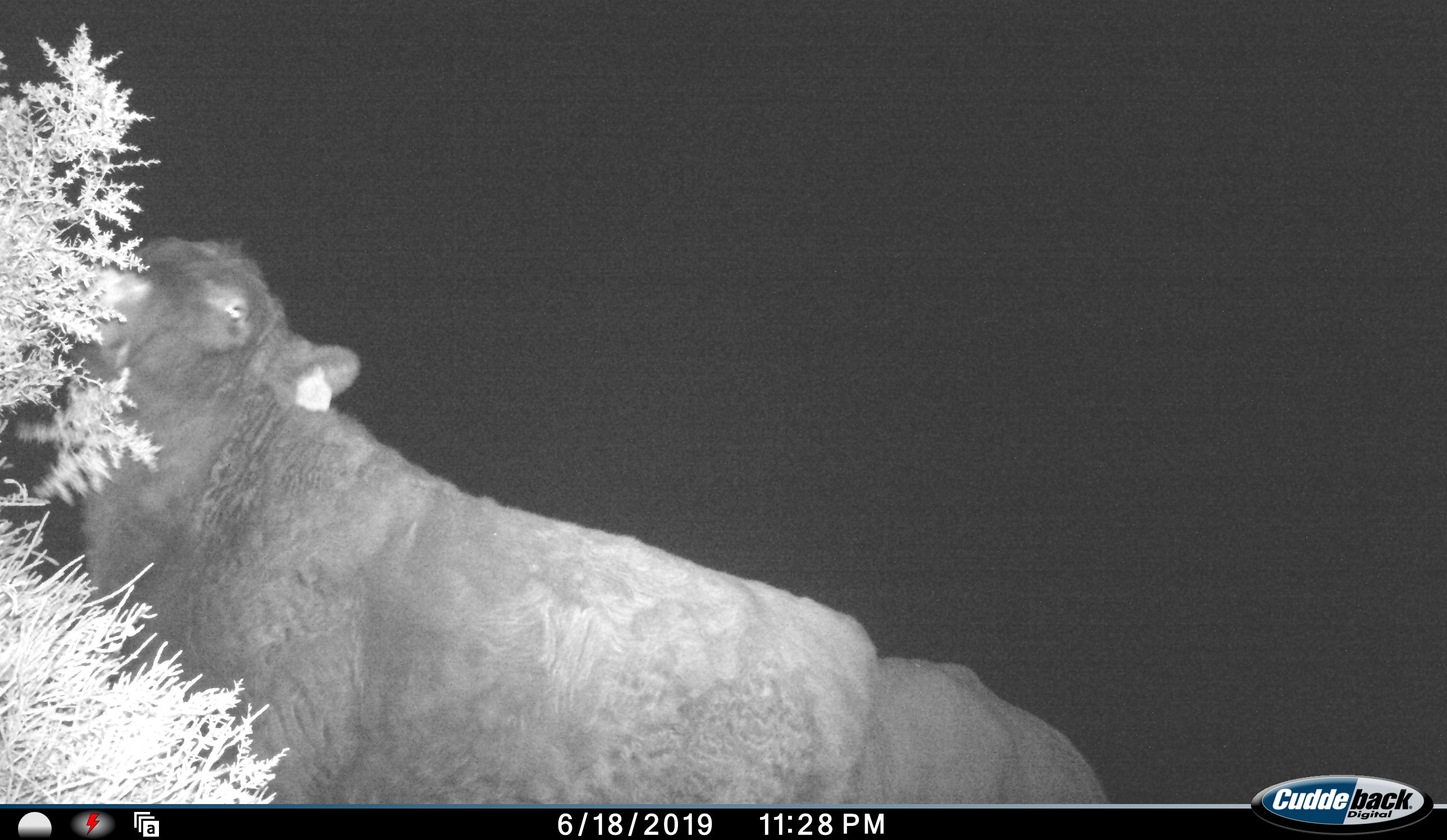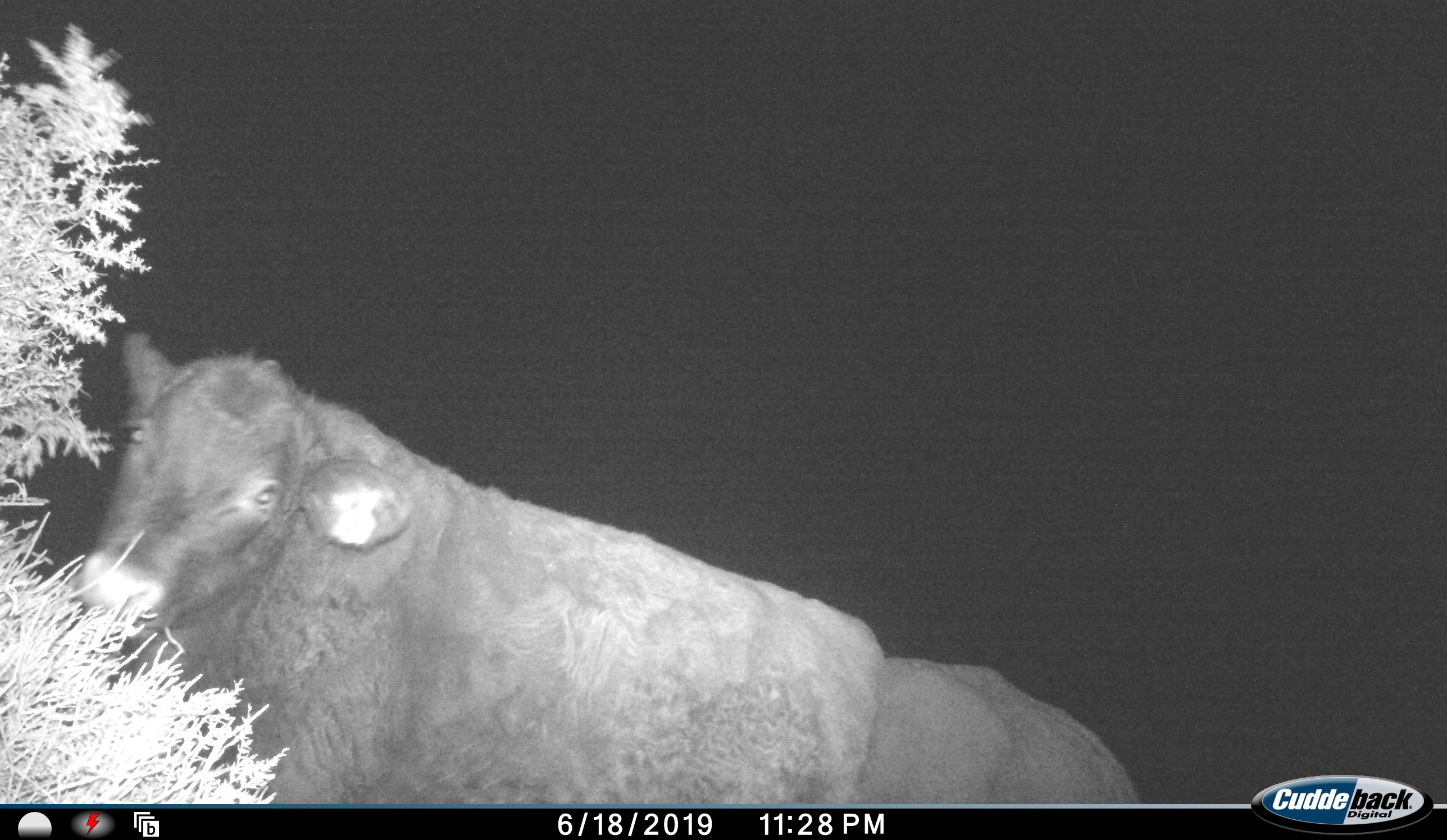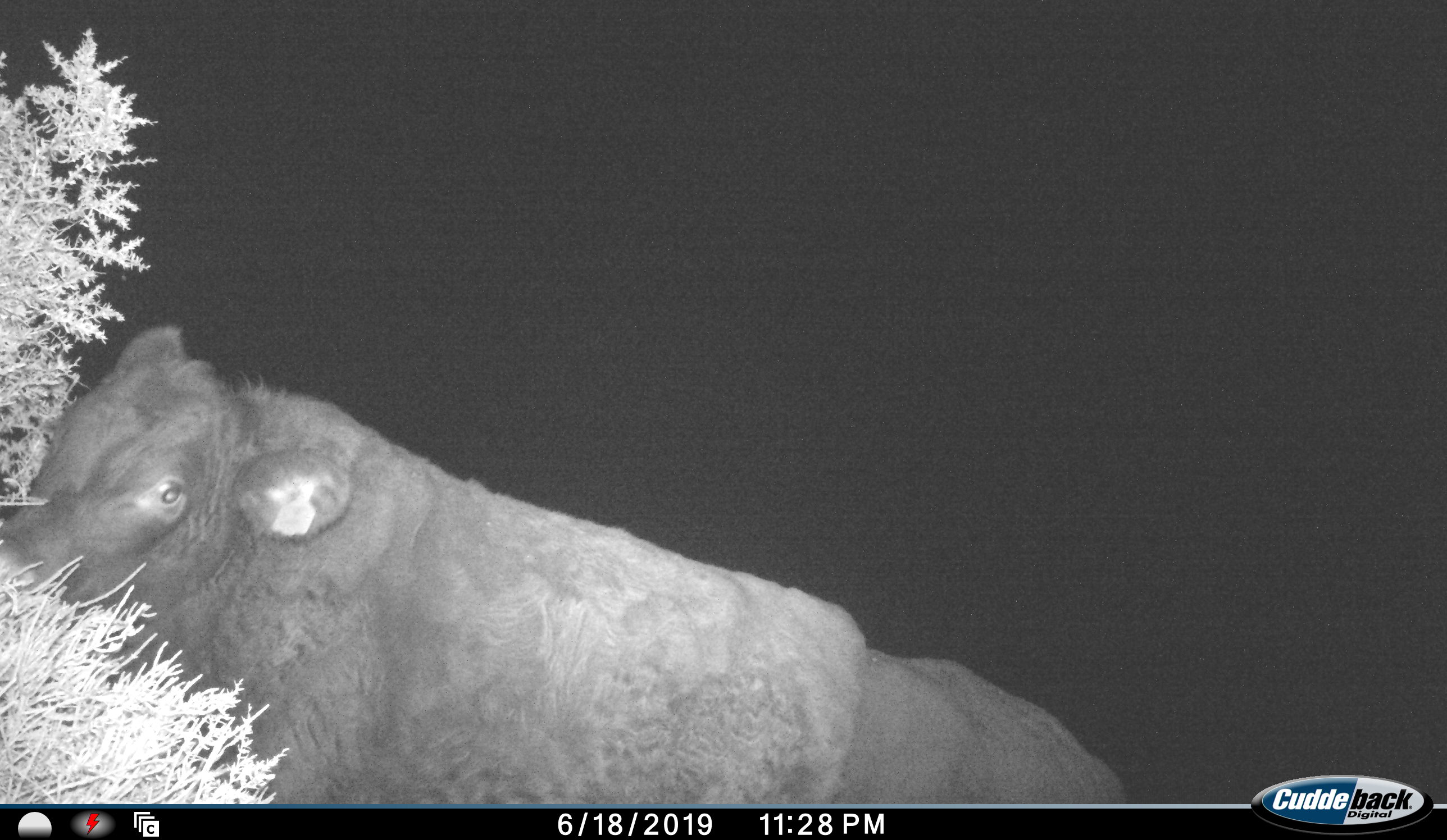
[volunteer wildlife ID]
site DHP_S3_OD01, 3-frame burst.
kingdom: Animalia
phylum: Chordata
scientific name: Vertebrata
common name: domestic animal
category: domesticanimal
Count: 1.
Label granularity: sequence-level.